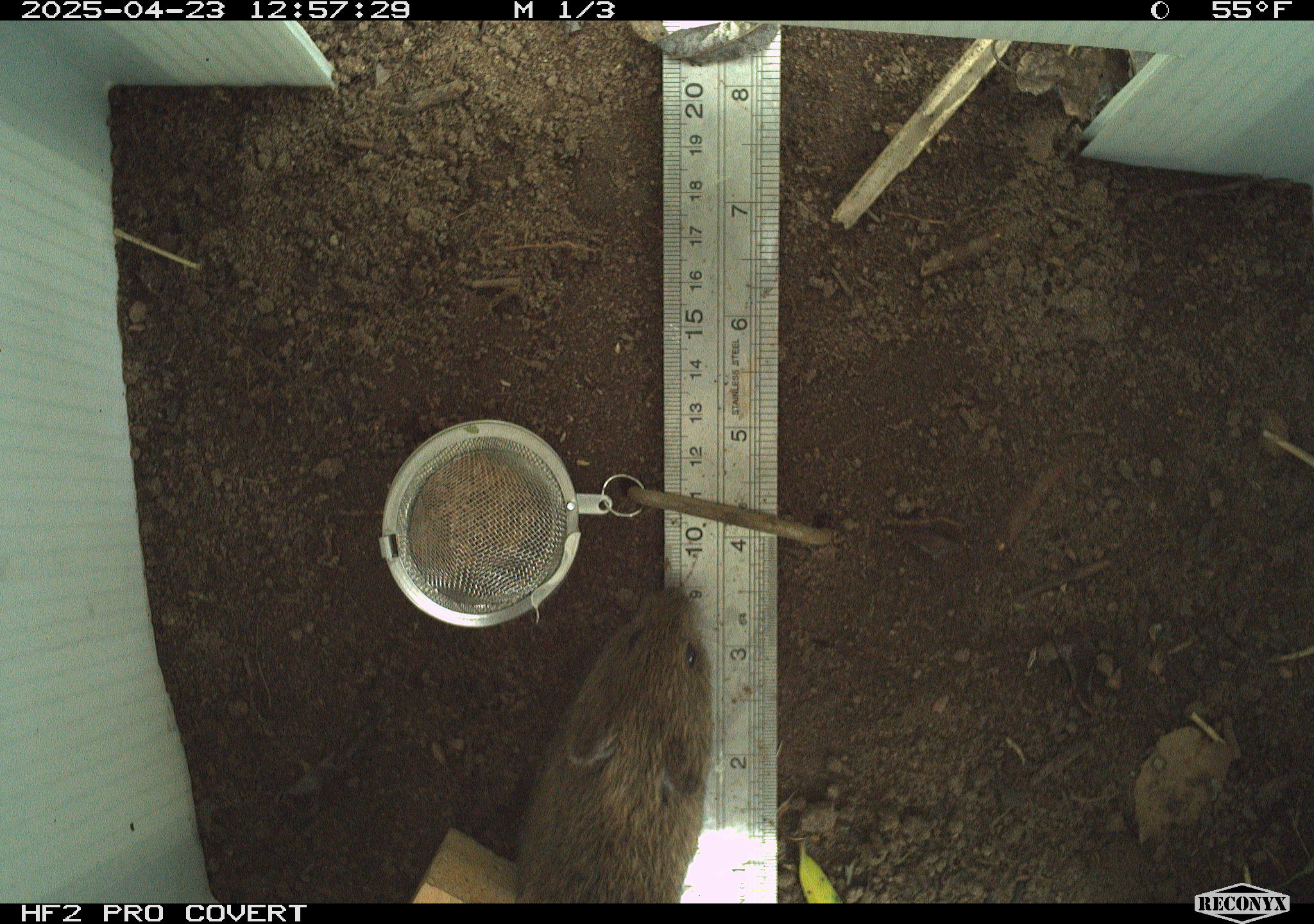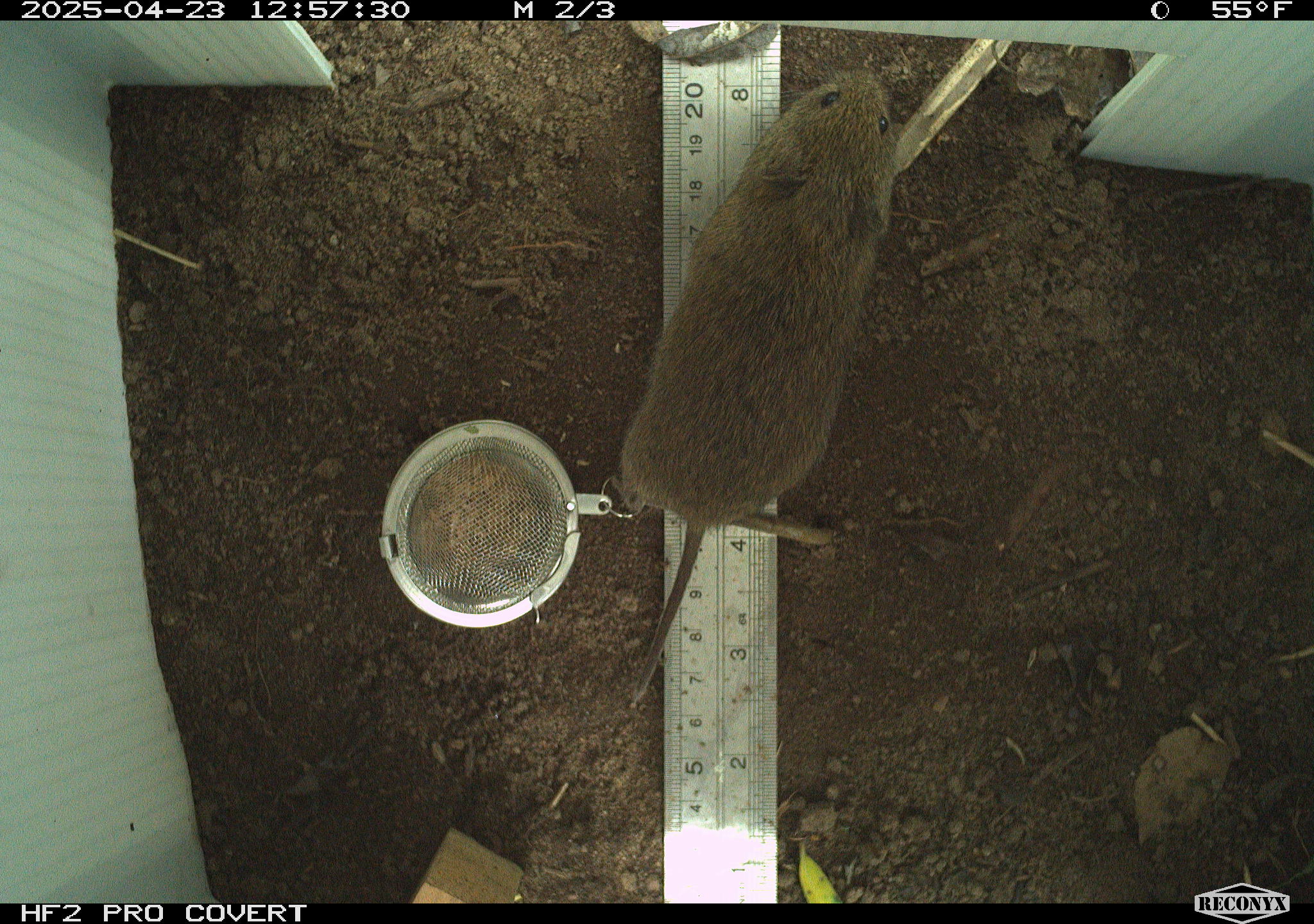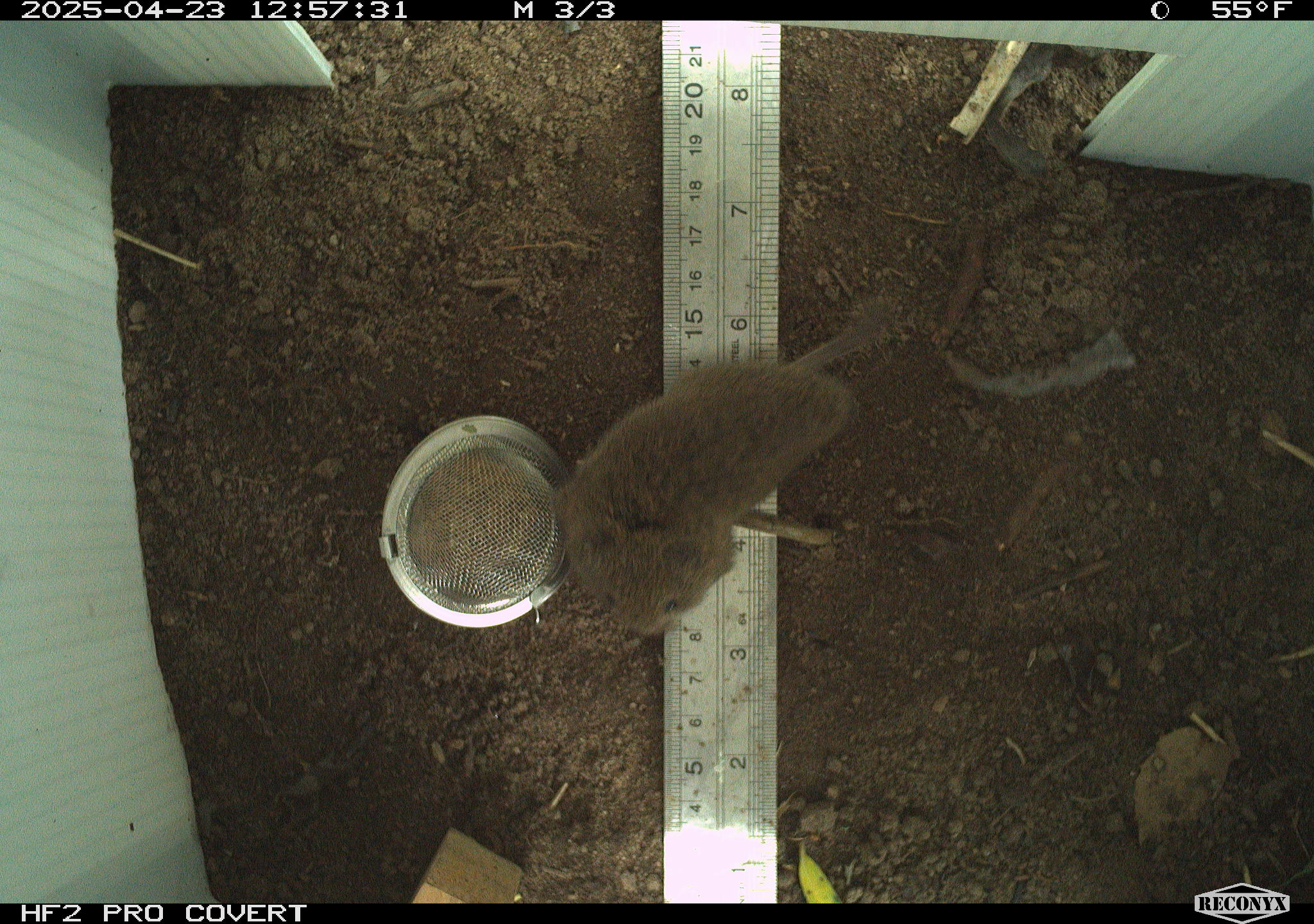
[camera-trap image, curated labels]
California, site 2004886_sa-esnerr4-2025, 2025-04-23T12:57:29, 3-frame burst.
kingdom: Animalia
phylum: Chordata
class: Mammalia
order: Rodentia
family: Cricetidae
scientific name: Arvicolinae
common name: voles, lemmings, and muskrats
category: arvicolinae subfamily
Arvicolinae subfamily (voles, lemmings, and muskrats) (Arvicolinae).